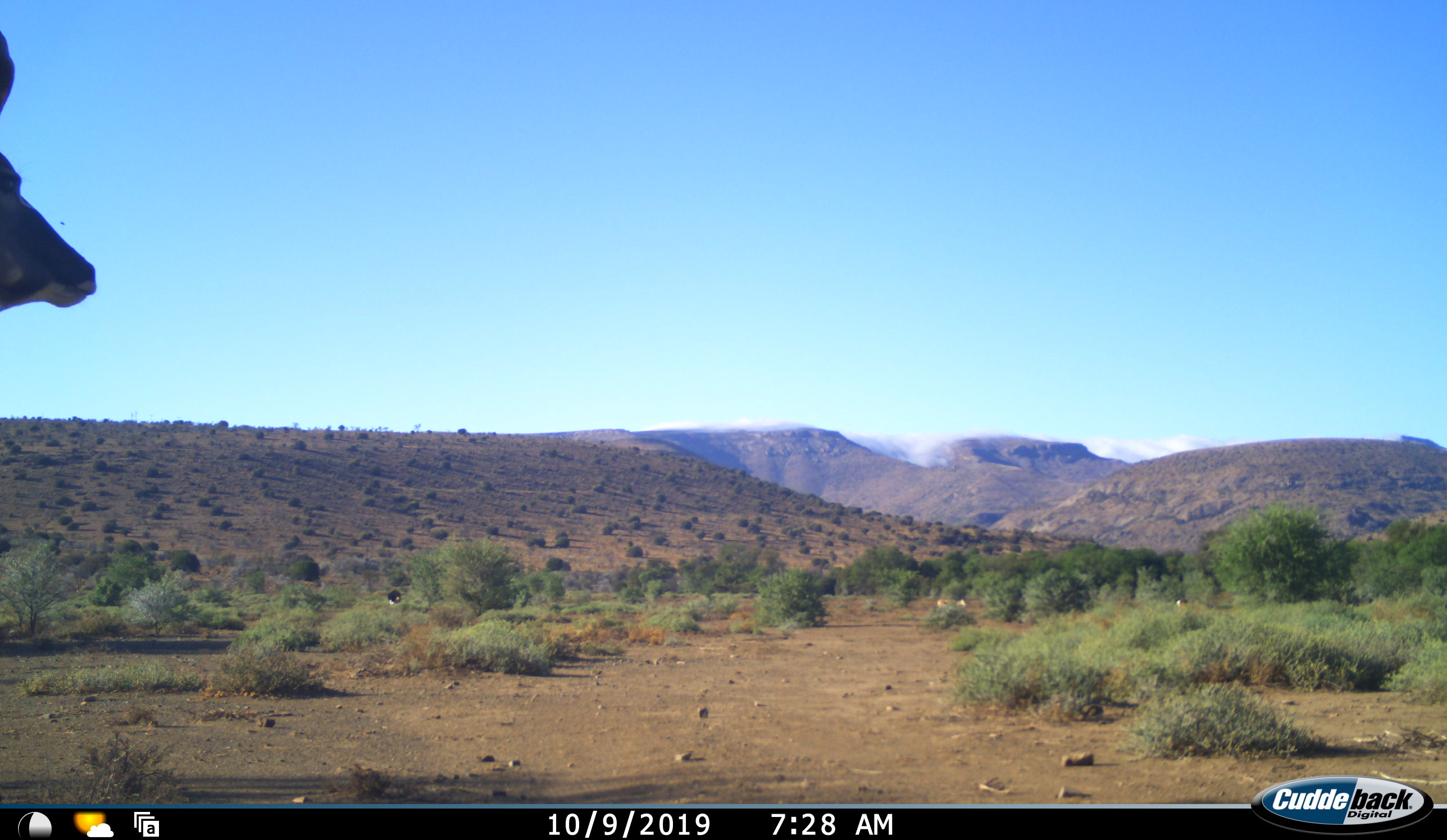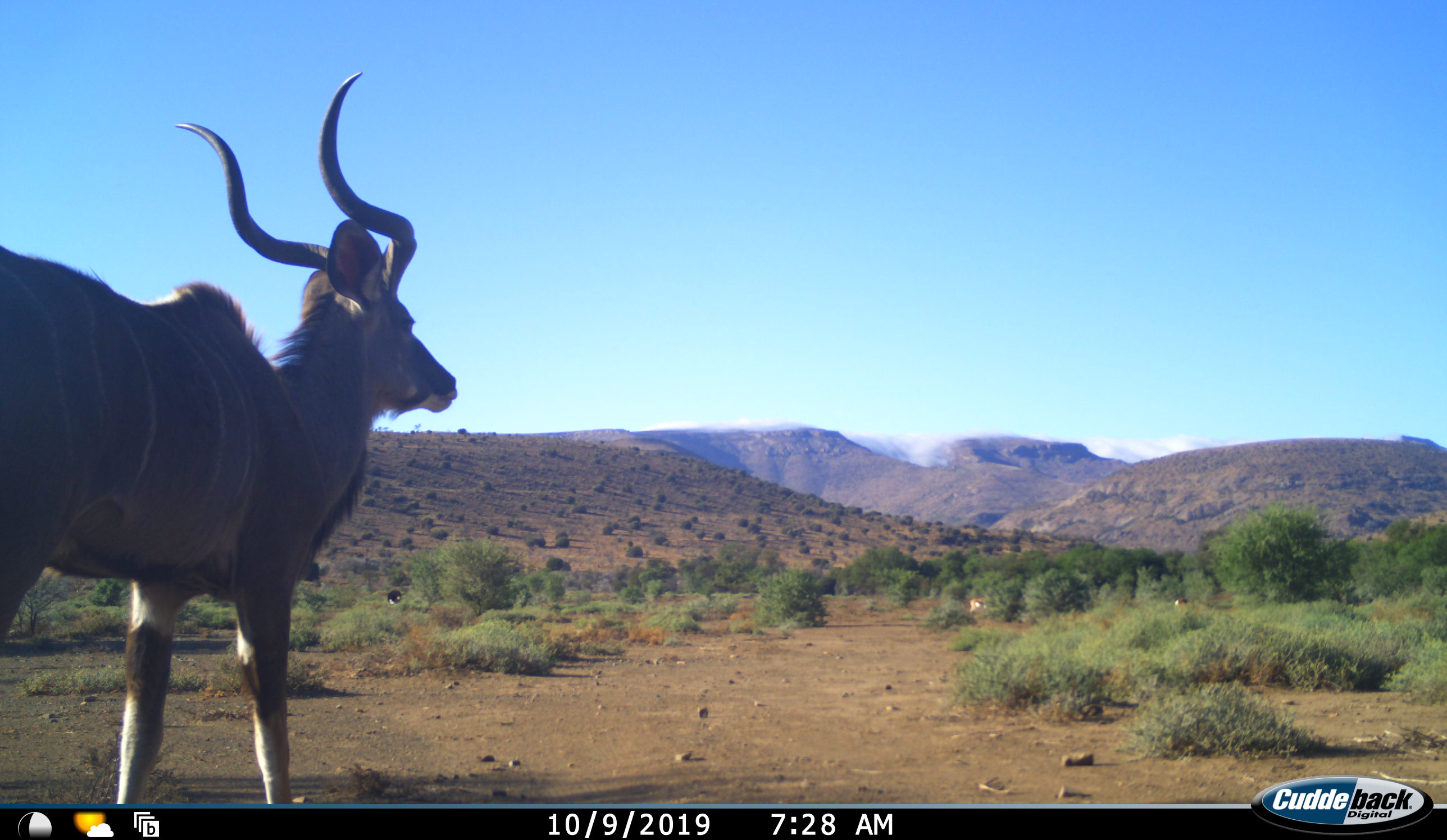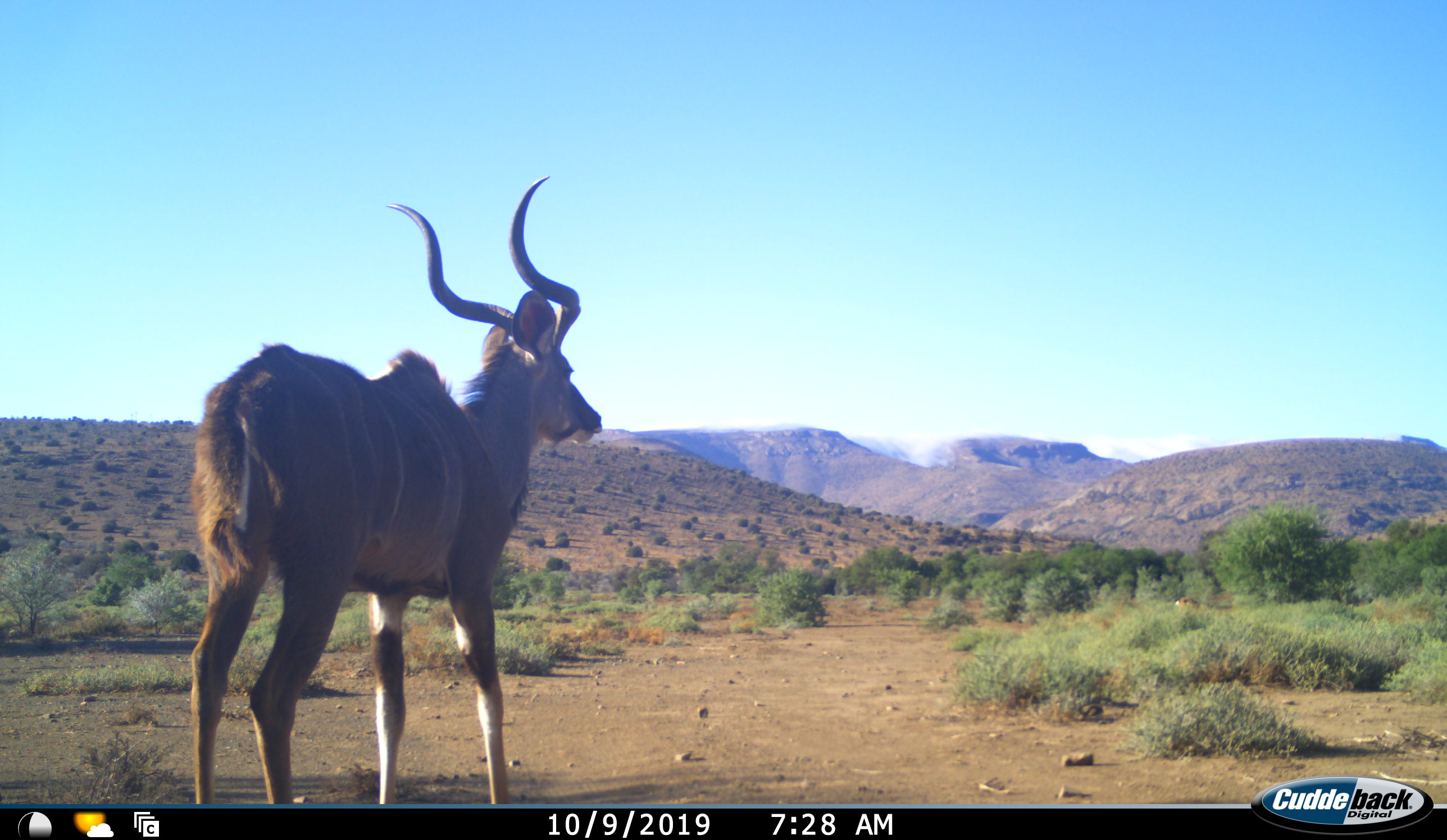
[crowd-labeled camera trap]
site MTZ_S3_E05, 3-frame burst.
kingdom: Animalia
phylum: Chordata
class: Mammalia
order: Artiodactyla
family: Bovidae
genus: Tragelaphus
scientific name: Tragelaphus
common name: kudu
Kudu (Tragelaphus), count 1. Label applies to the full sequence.